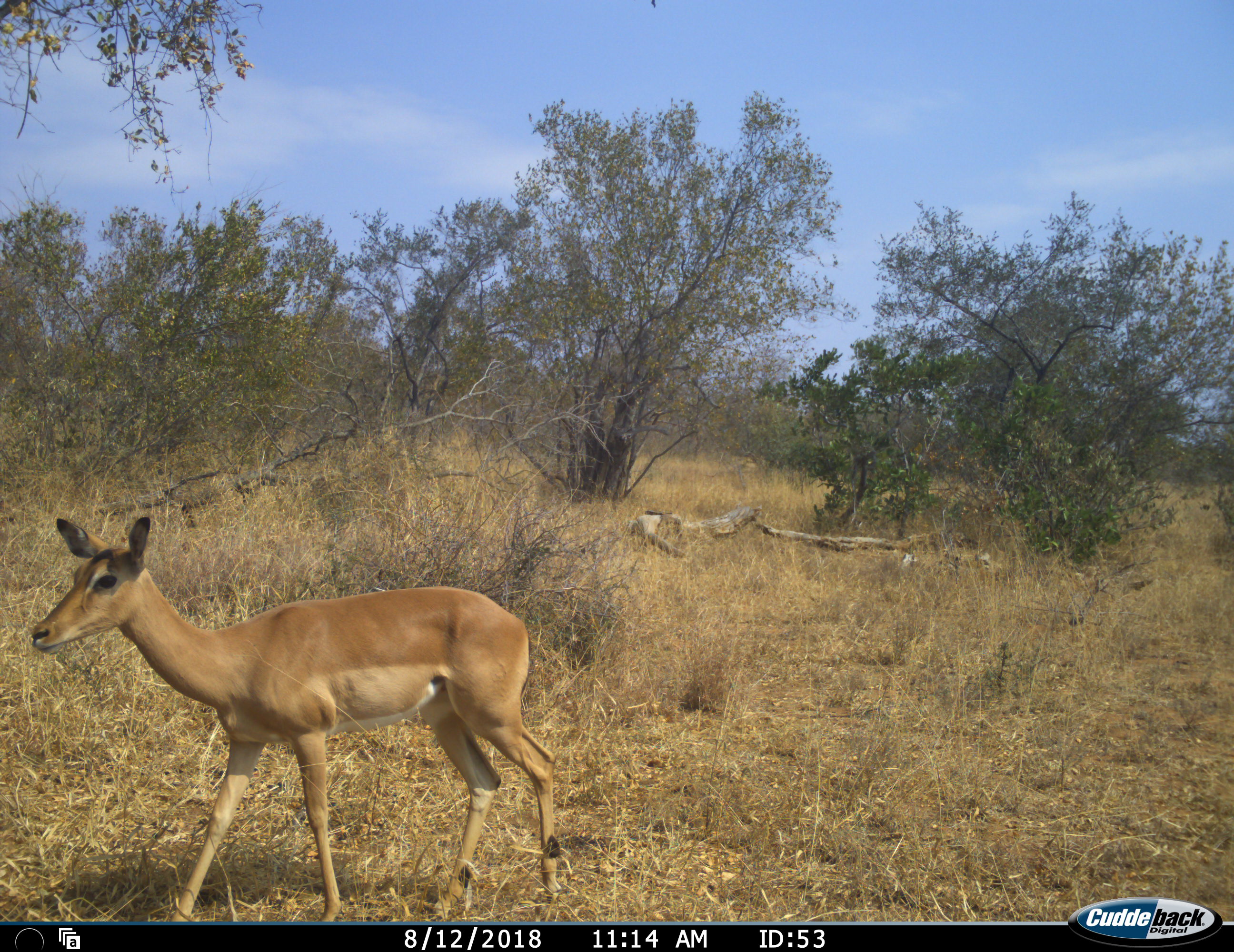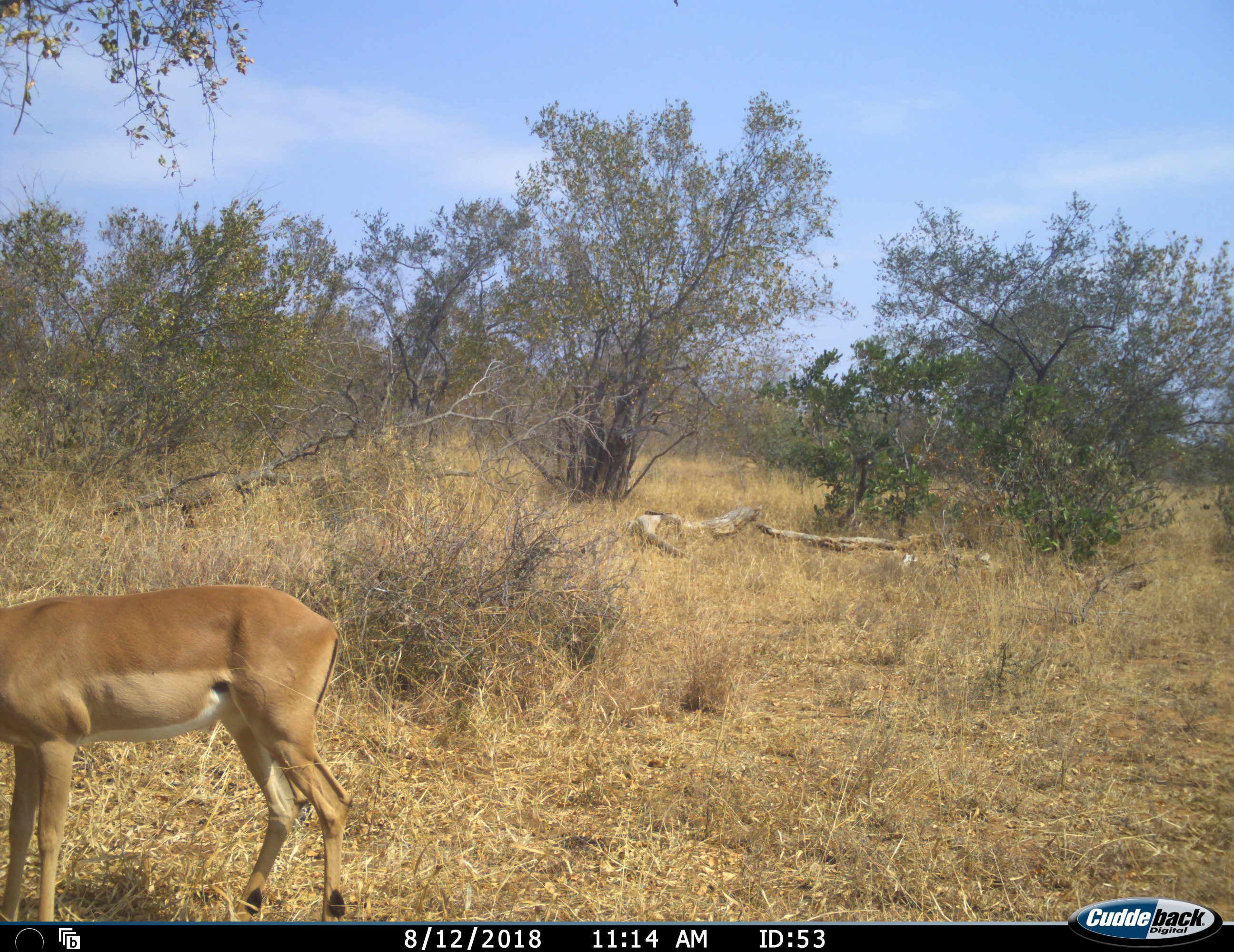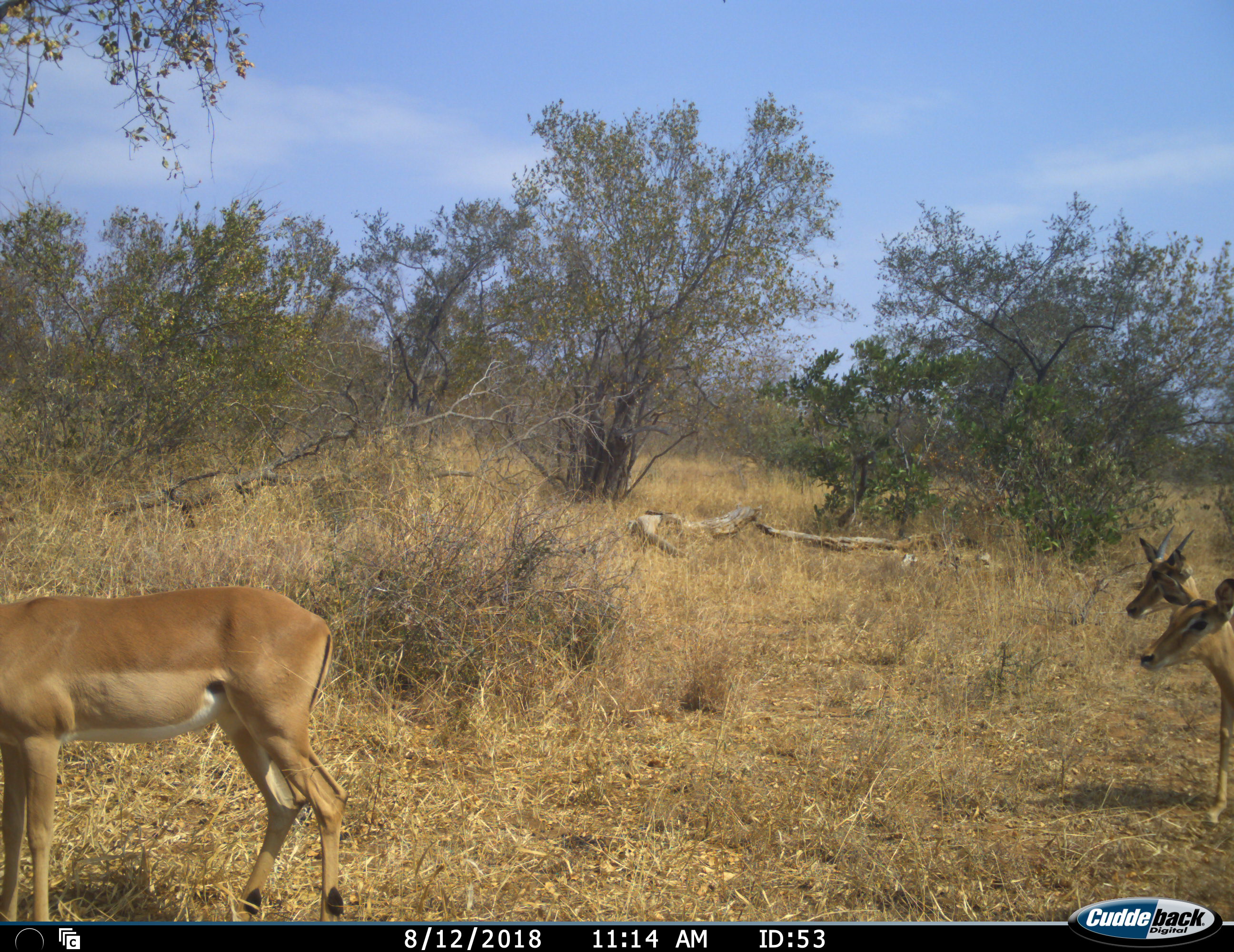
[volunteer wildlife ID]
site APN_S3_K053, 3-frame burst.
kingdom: Animalia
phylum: Chordata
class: Mammalia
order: Artiodactyla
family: Bovidae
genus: Aepyceros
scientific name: Aepyceros melampus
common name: impala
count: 3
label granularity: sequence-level